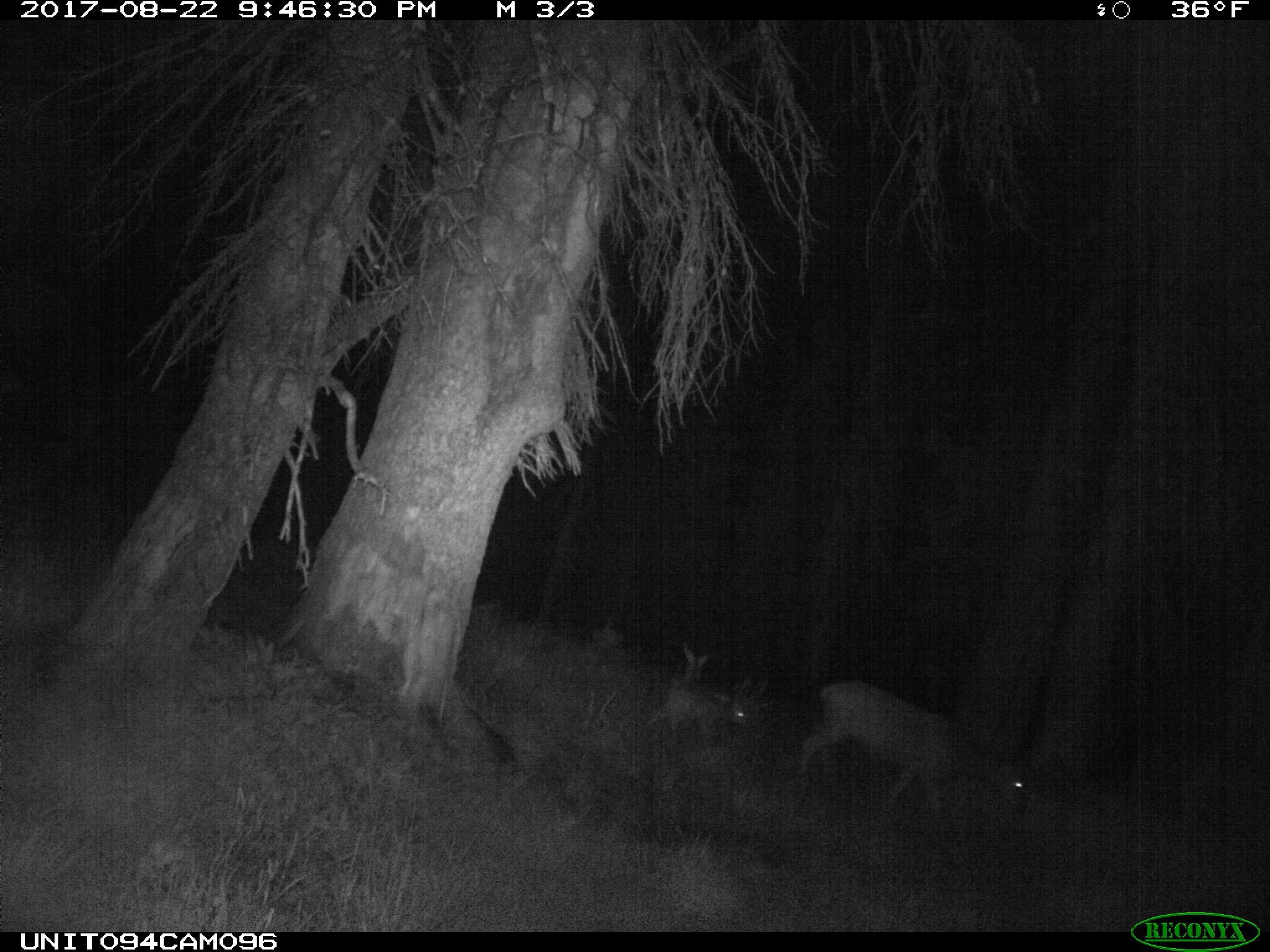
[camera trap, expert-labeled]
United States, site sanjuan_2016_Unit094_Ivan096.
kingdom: Animalia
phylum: Chordata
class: Mammalia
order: Artiodactyla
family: Cervidae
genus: Odocoileus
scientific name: Odocoileus hemionus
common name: mule deer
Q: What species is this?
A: Odocoileus hemionus (mule deer).